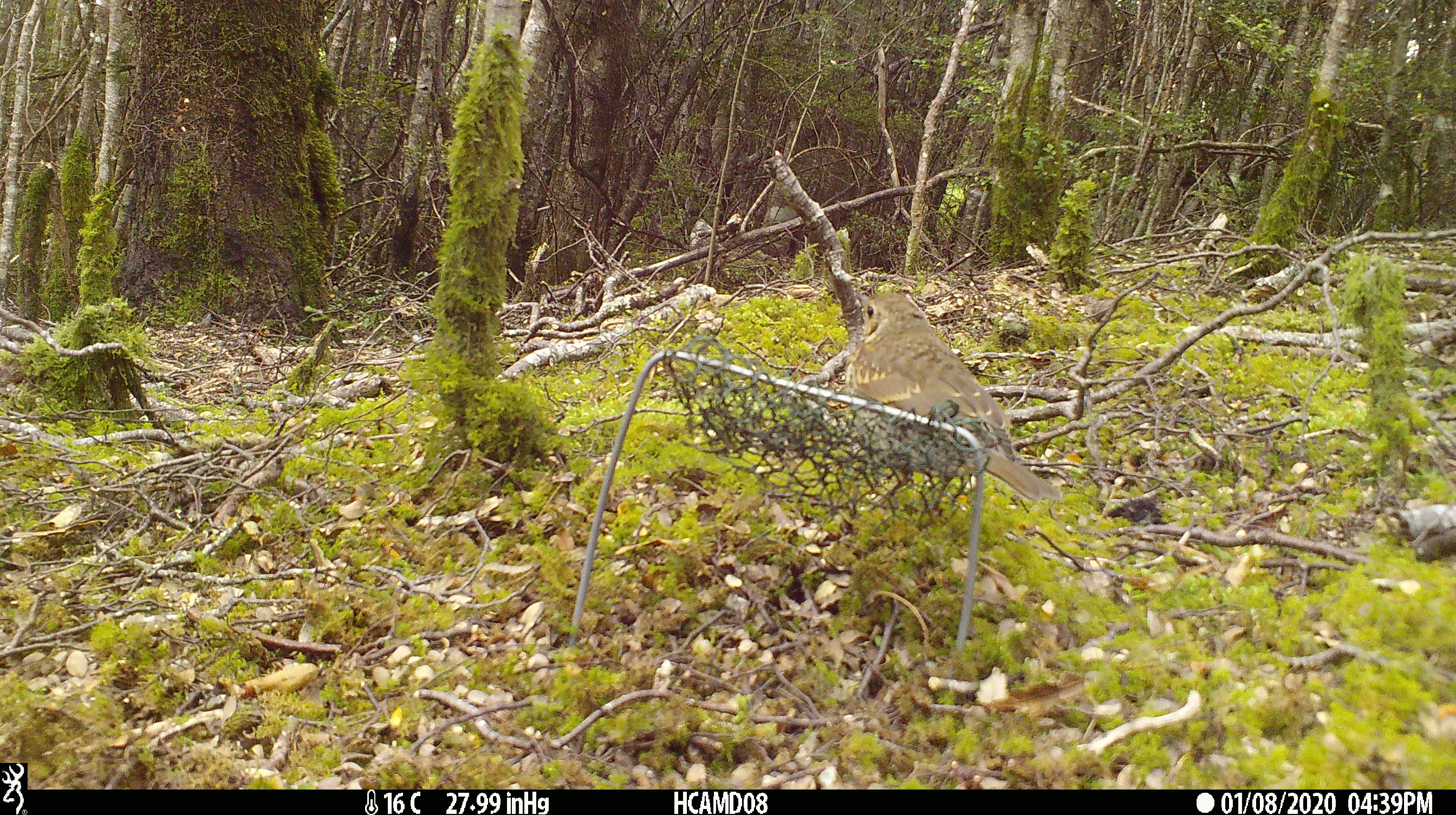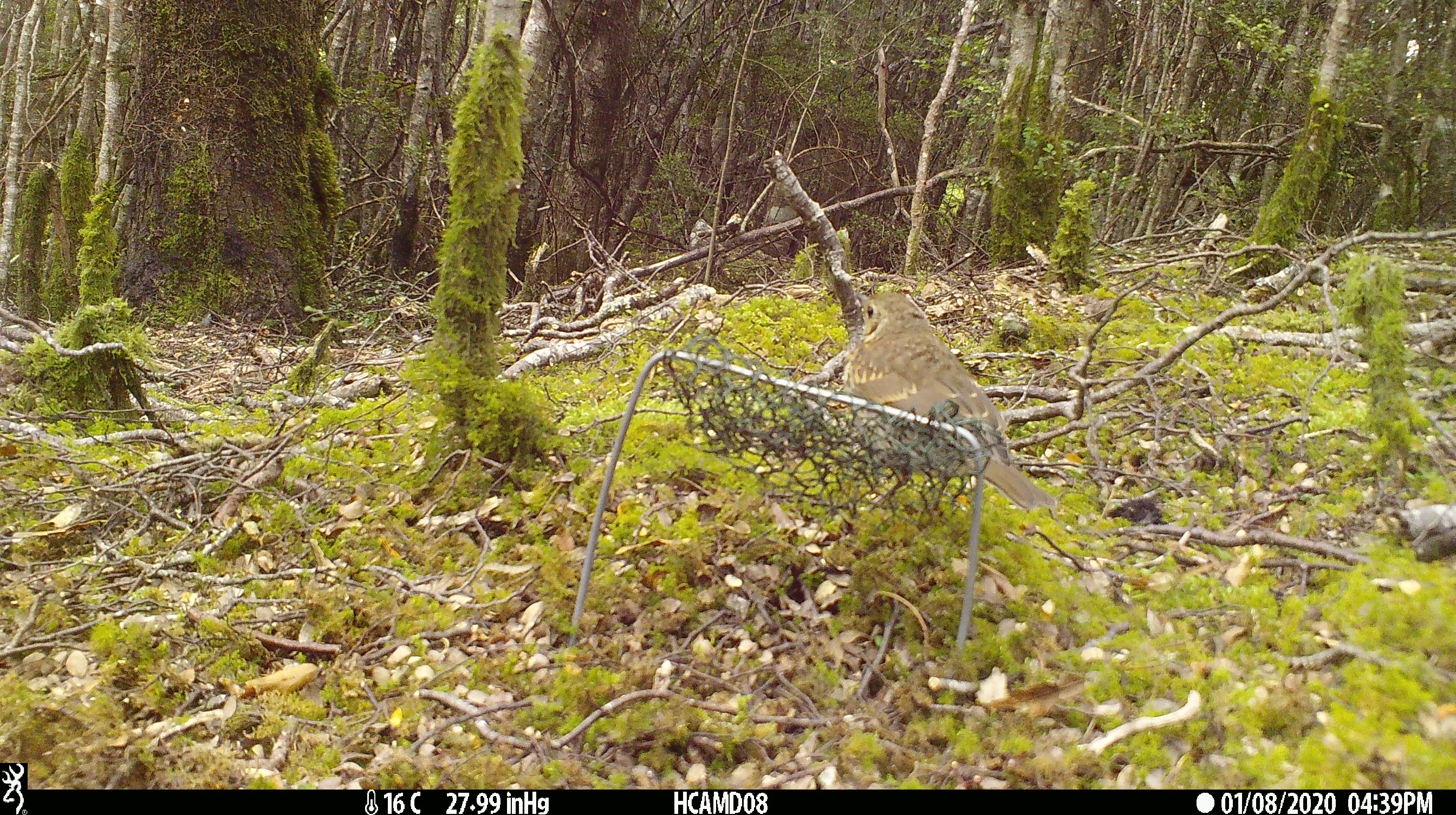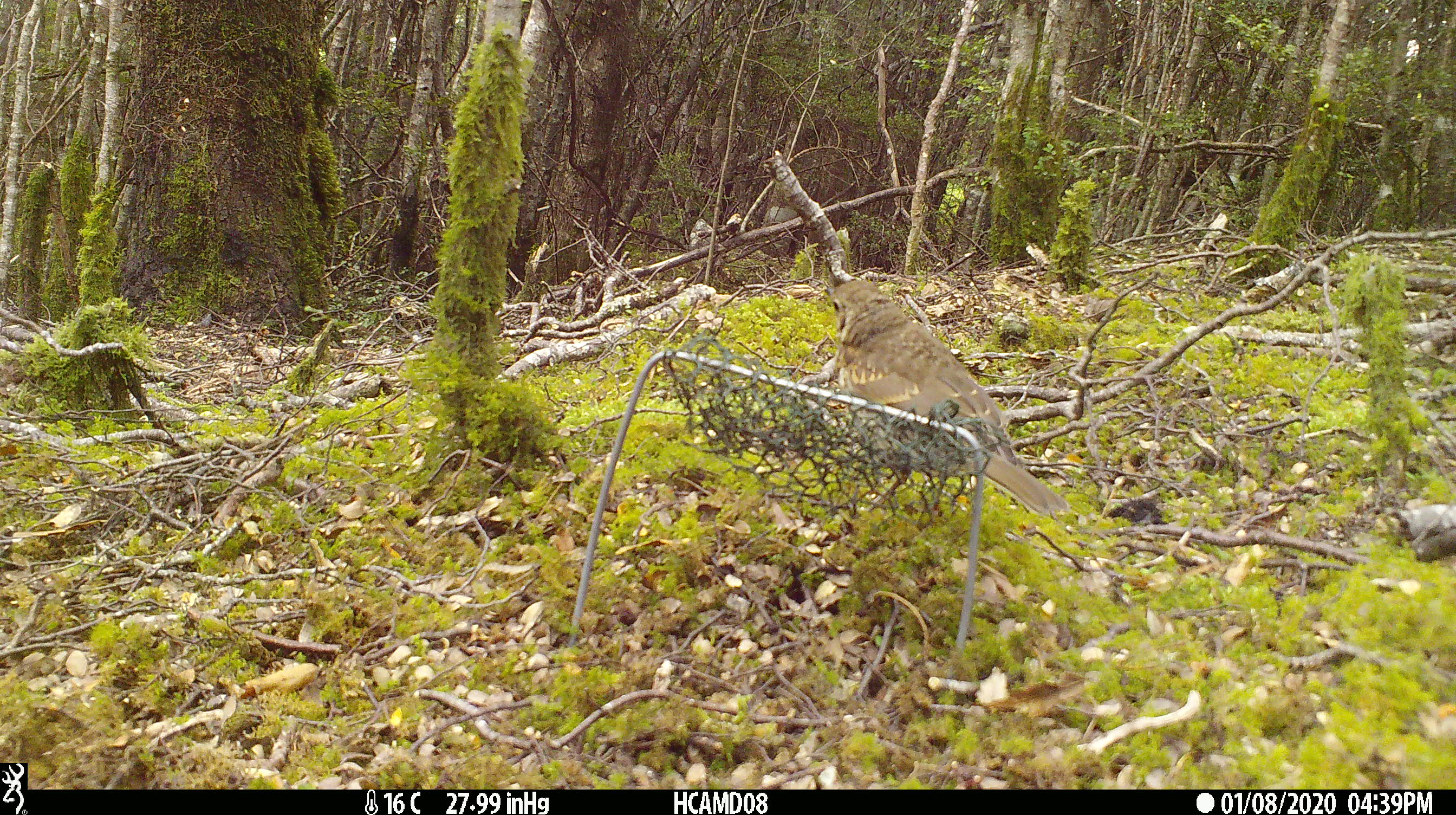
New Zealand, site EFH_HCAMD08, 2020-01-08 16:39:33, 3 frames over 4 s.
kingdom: Animalia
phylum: Chordata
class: Aves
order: Passeriformes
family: Turdidae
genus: Turdus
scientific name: Turdus philomelos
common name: song thrush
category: thrush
Thrush (song thrush) (Turdus philomelos).